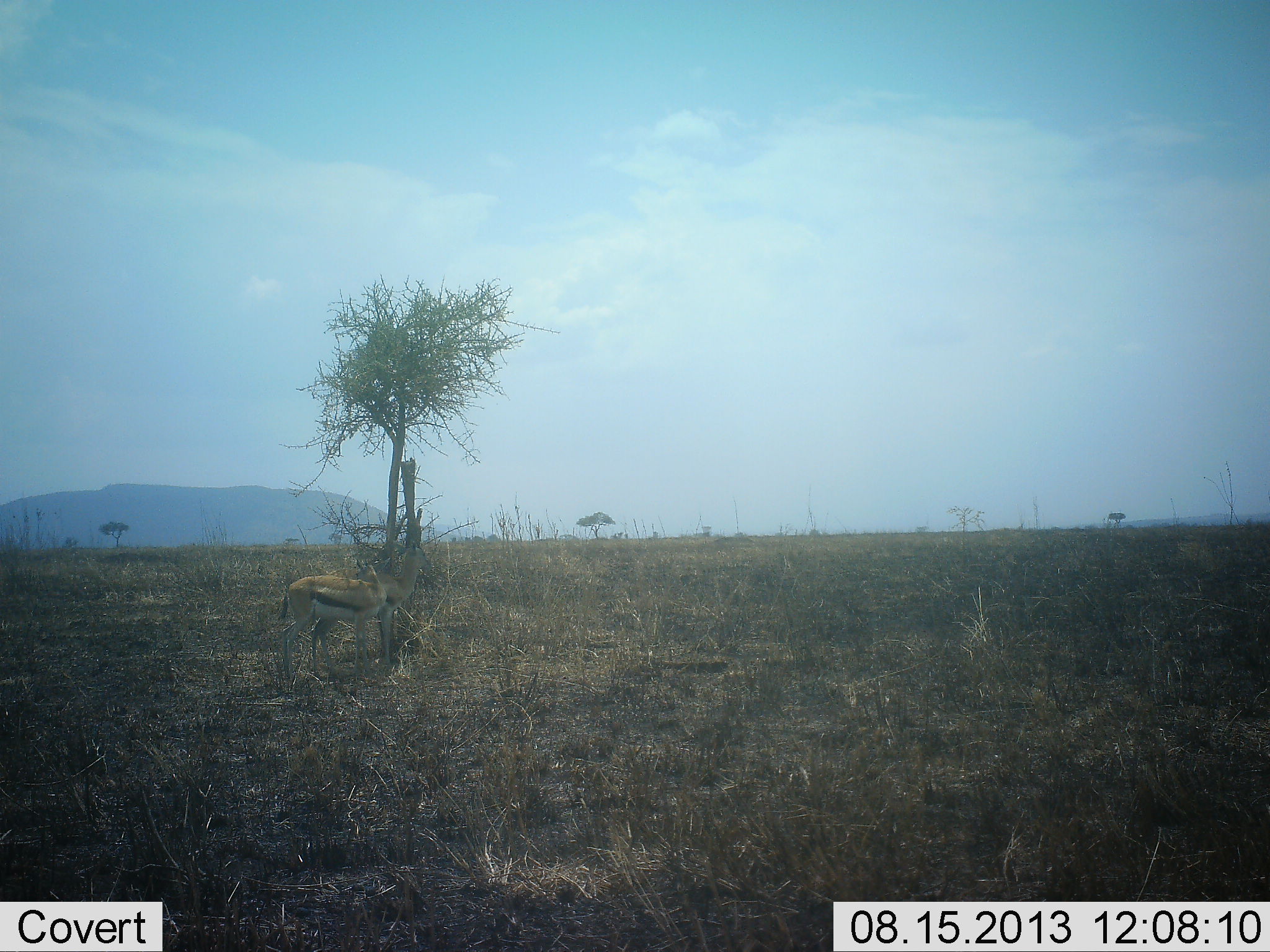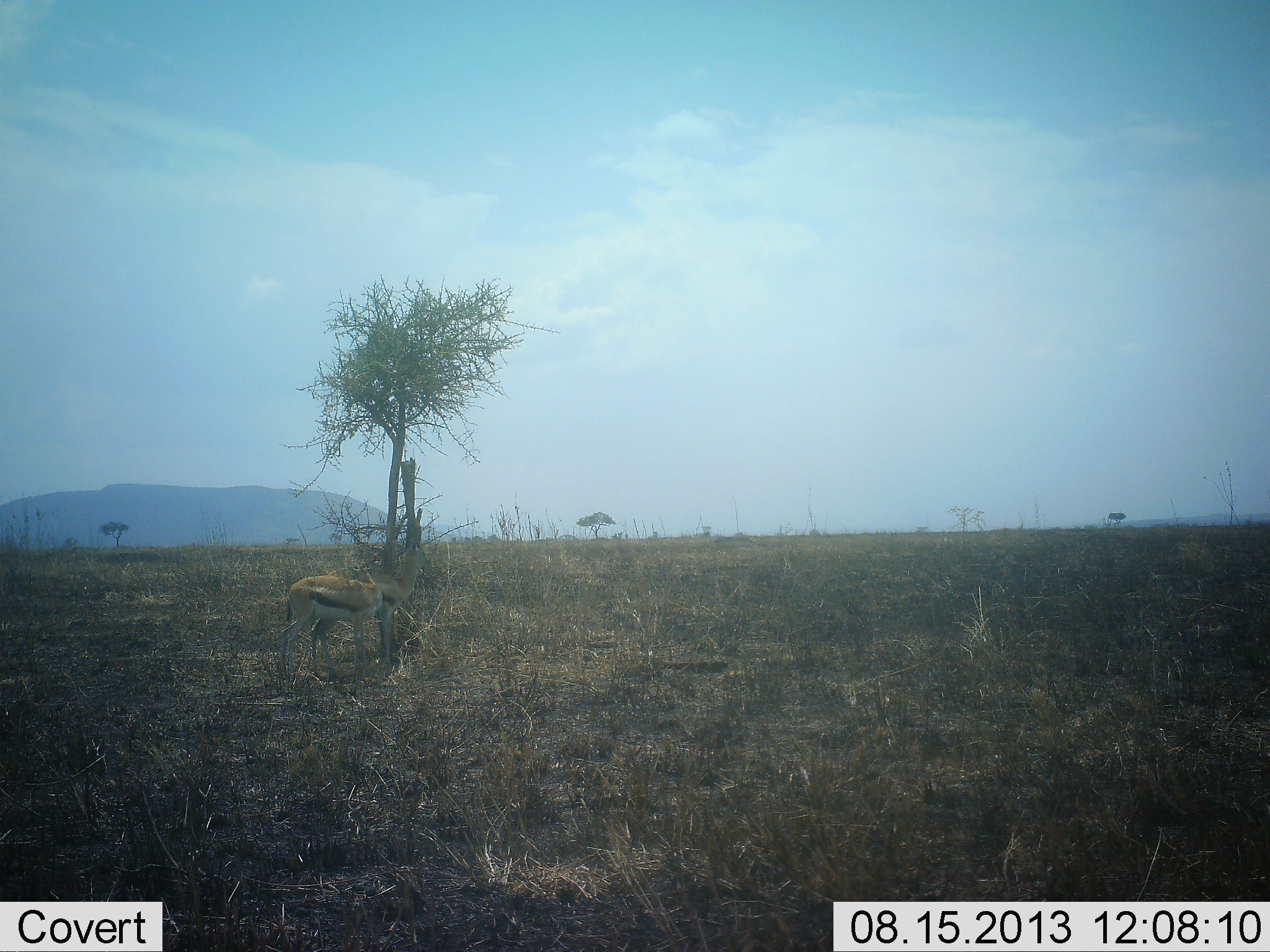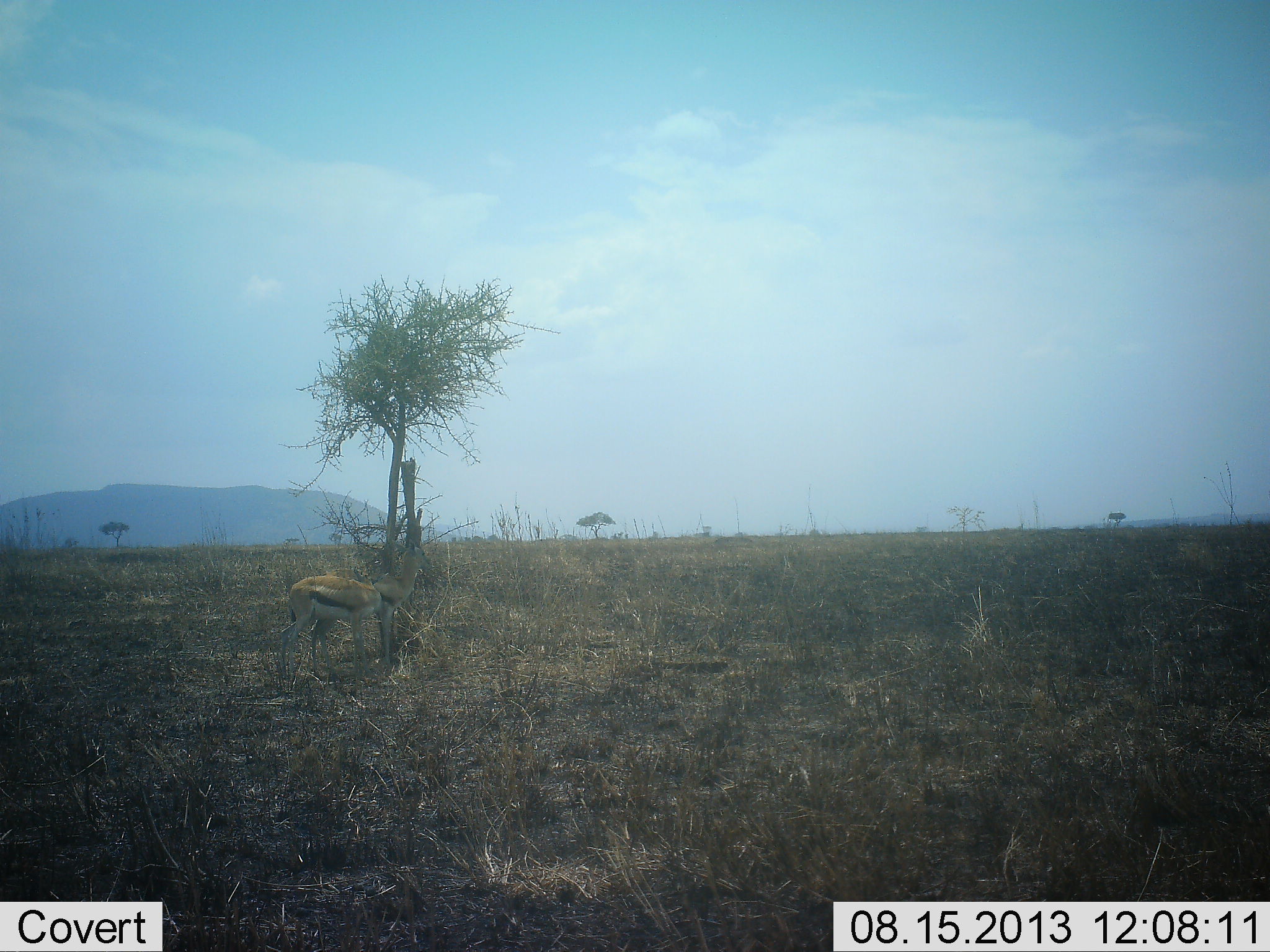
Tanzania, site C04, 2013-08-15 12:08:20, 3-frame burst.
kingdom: Animalia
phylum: Chordata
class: Mammalia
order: Artiodactyla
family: Bovidae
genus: Eudorcas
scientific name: Eudorcas thomsonii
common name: thomson's gazelle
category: gazellethomsons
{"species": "gazellethomsons (thomson's gazelle) (Eudorcas thomsonii)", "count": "2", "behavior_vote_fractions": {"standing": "100%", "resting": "0%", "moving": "5%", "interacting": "0%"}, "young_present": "0%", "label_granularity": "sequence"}